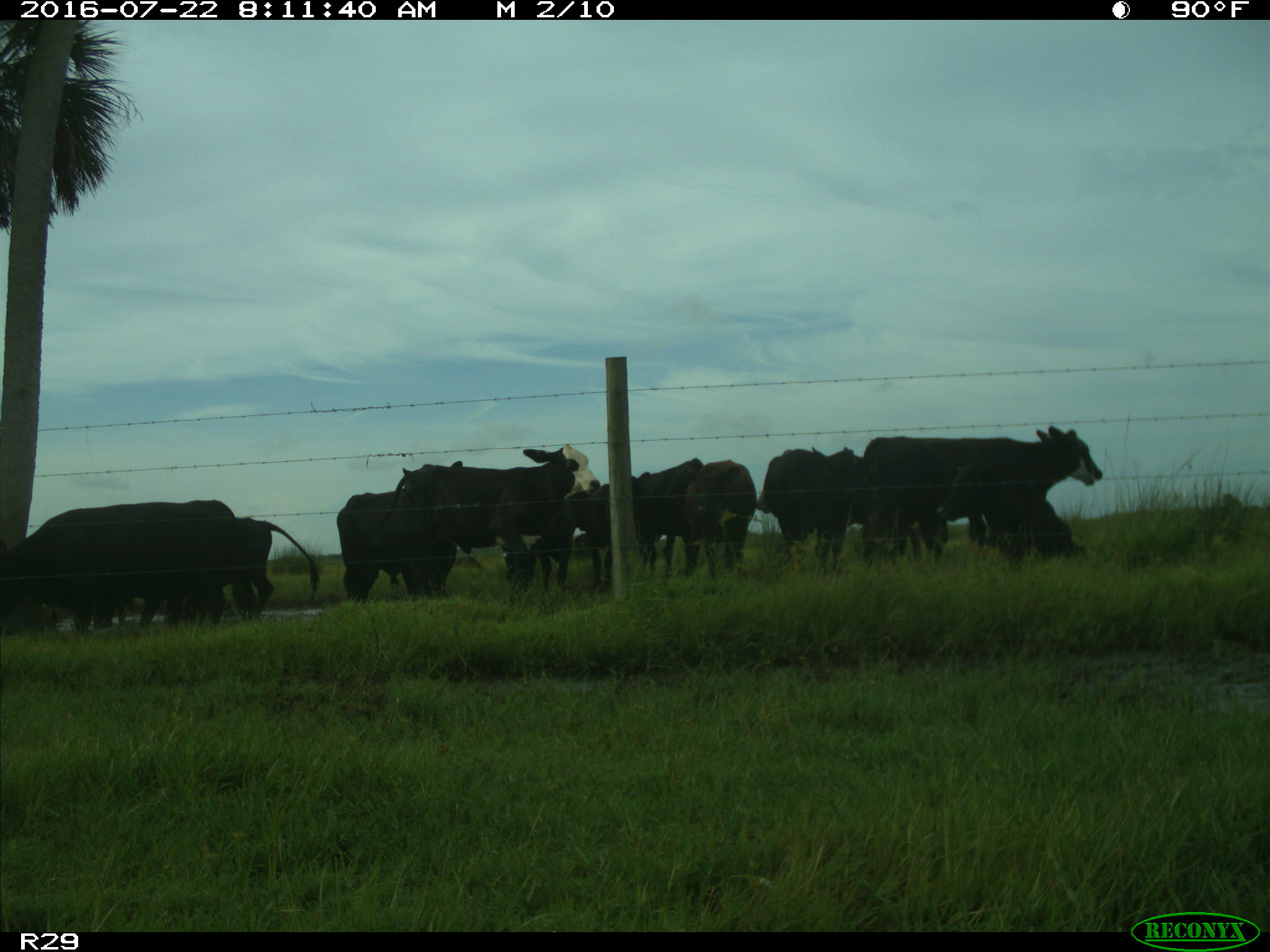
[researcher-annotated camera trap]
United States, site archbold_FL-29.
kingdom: Animalia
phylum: Chordata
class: Mammalia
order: Artiodactyla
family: Bovidae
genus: Bos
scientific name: Bos taurus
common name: domestic cow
Bos taurus (domestic cow).